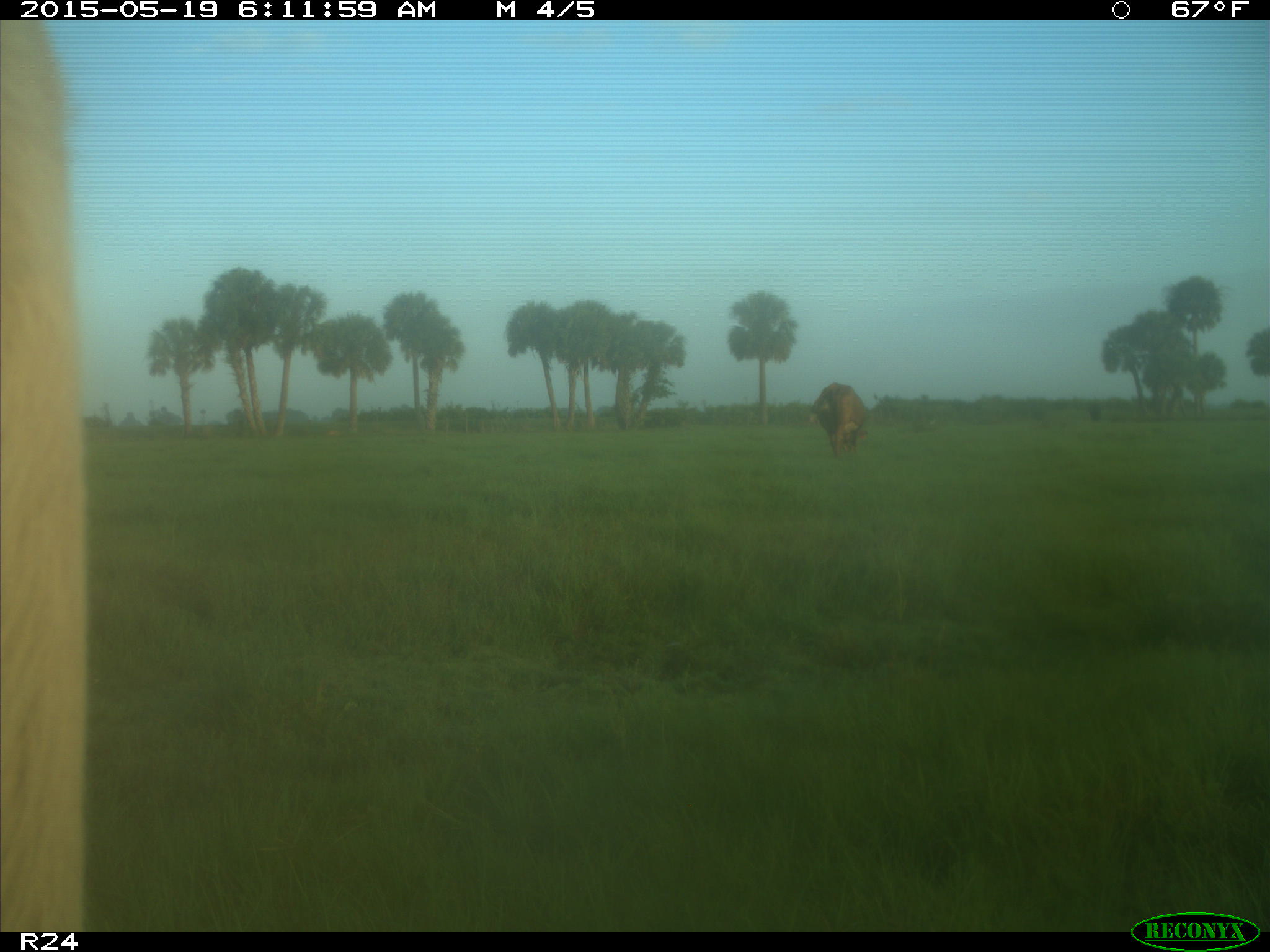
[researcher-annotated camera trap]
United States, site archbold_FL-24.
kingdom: Animalia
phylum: Chordata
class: Mammalia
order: Artiodactyla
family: Bovidae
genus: Bos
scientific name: Bos taurus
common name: domestic cow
Bos taurus (domestic cow).